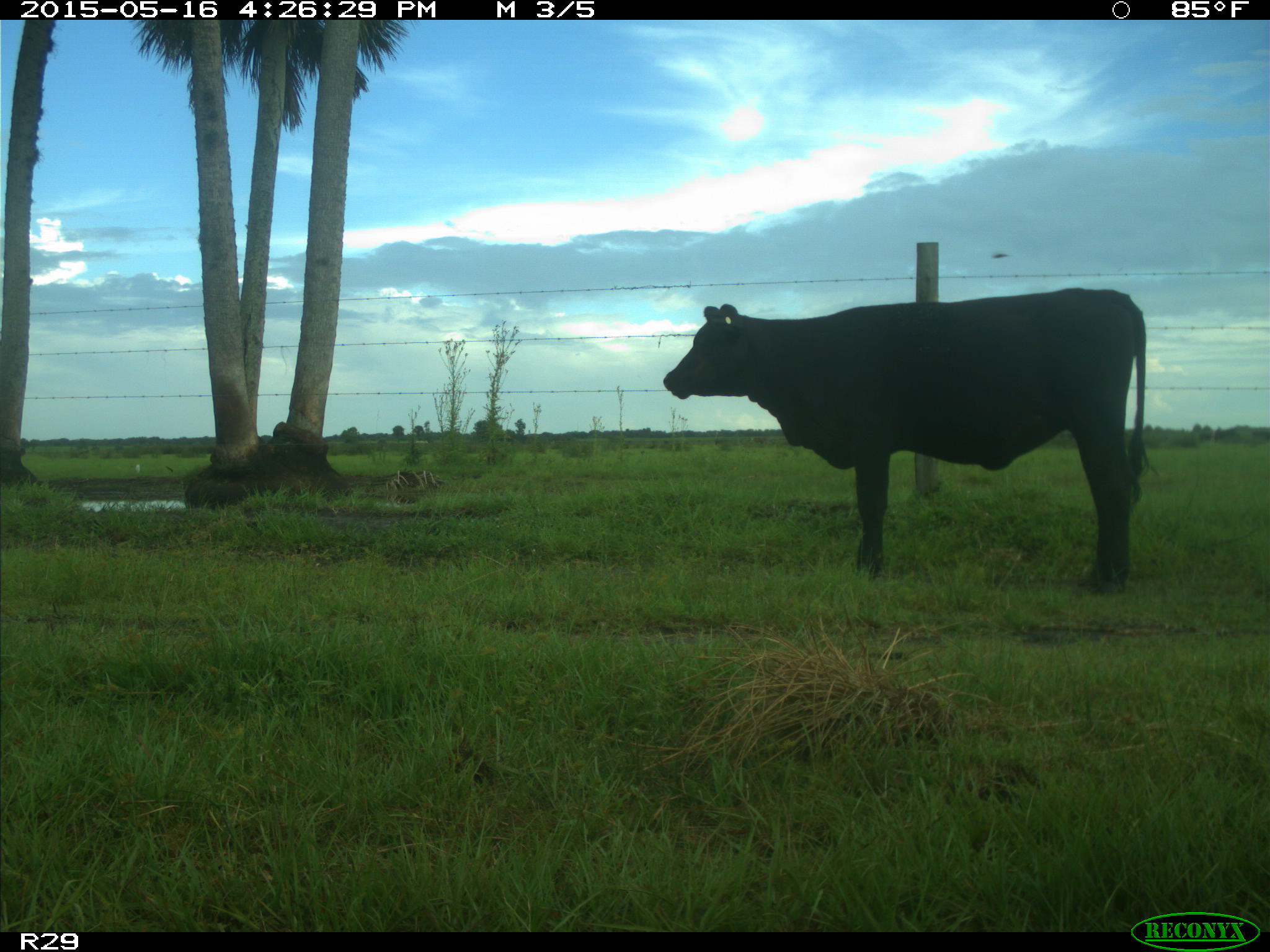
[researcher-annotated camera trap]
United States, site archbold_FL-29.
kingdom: Animalia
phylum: Chordata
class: Mammalia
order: Artiodactyla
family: Bovidae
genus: Bos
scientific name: Bos taurus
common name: domestic cow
Bos taurus (domestic cow).